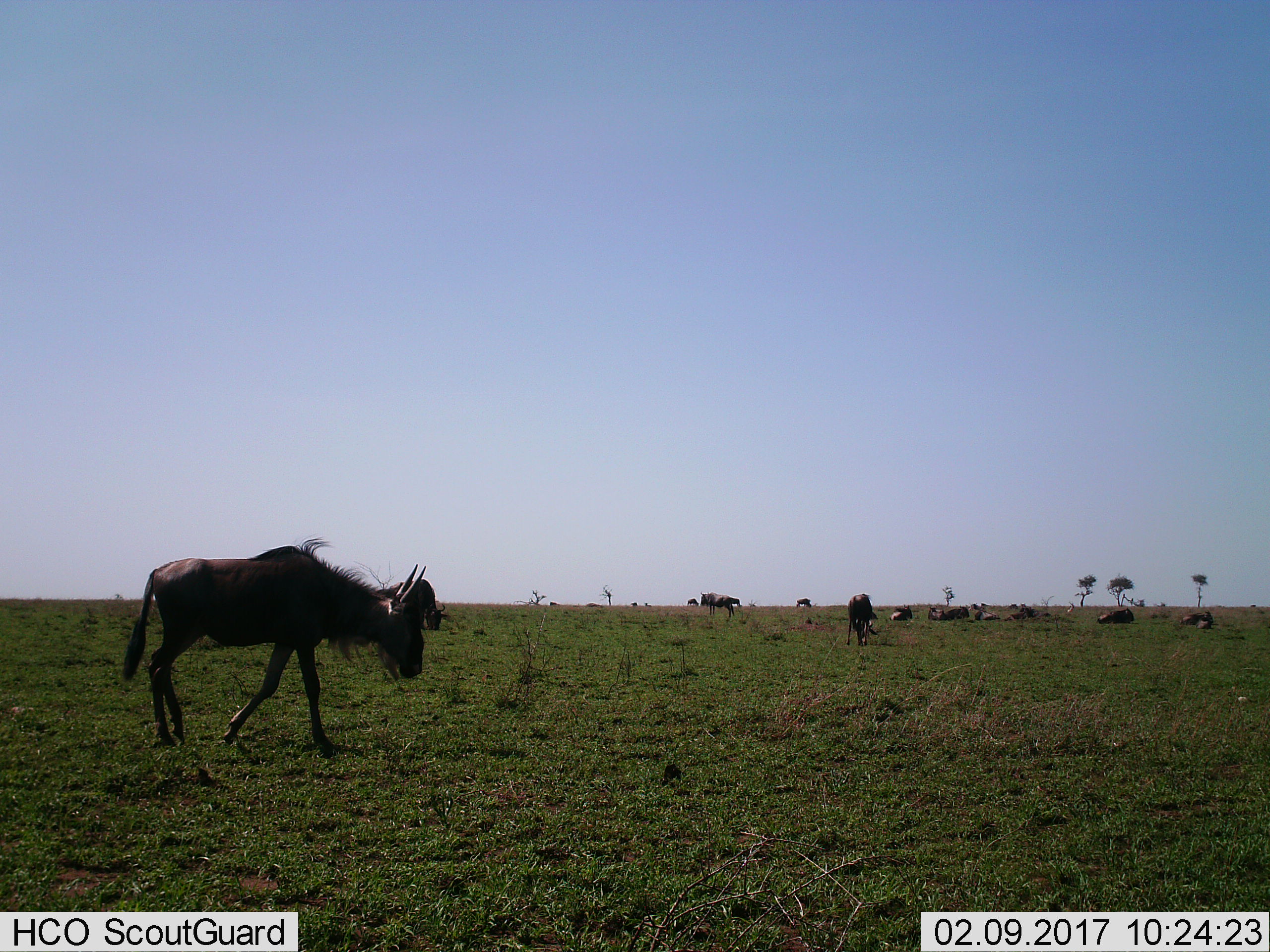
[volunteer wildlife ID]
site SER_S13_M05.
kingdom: Animalia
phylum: Chordata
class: Mammalia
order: Artiodactyla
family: Bovidae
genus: Connochaetes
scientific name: Connochaetes taurinus taurinus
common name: blue wildebeest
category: wildebeestblue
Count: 11-50.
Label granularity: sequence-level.